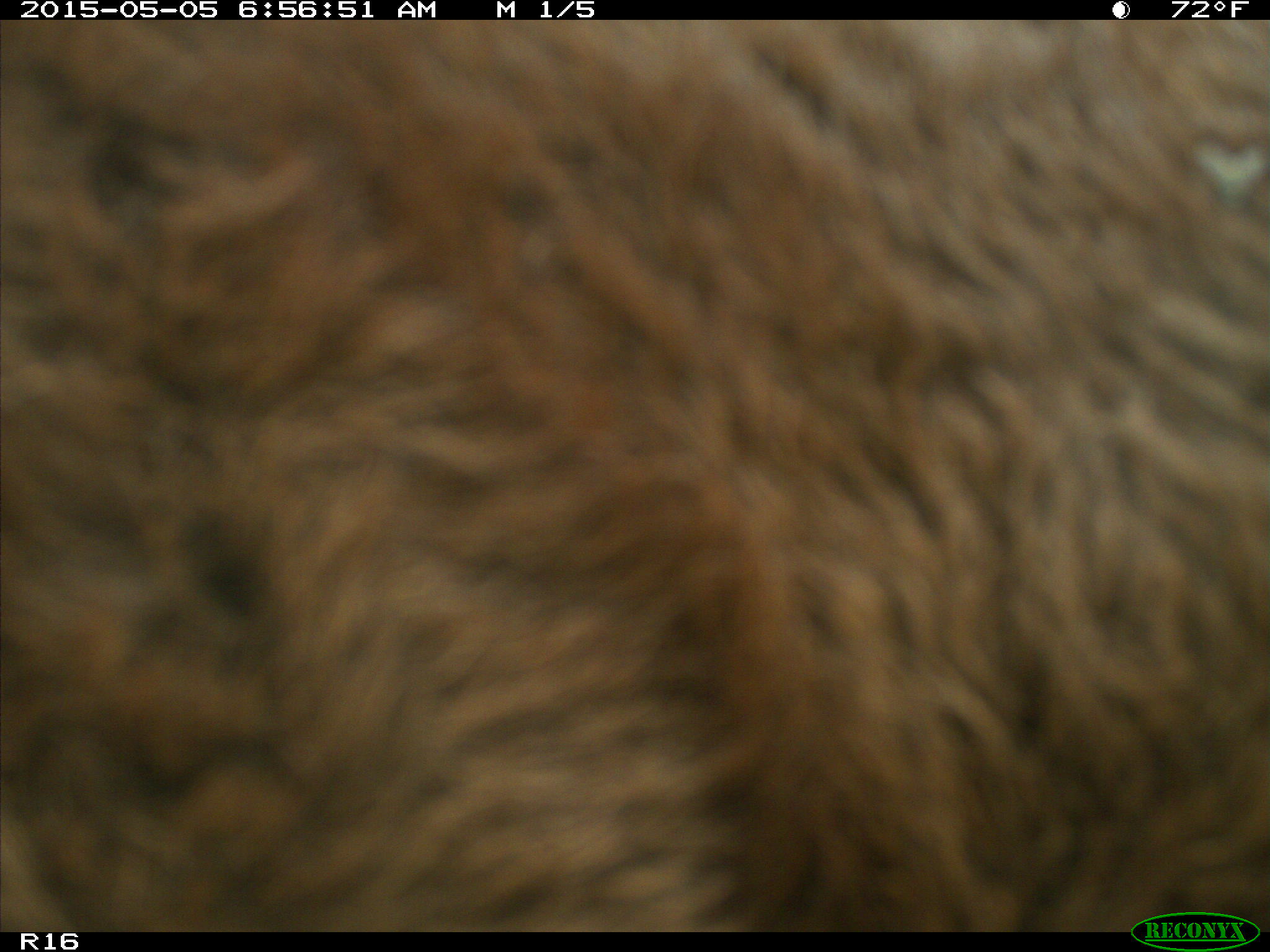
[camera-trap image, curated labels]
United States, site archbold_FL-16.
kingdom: Animalia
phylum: Chordata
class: Mammalia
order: Artiodactyla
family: Bovidae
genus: Bos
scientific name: Bos taurus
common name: domestic cow